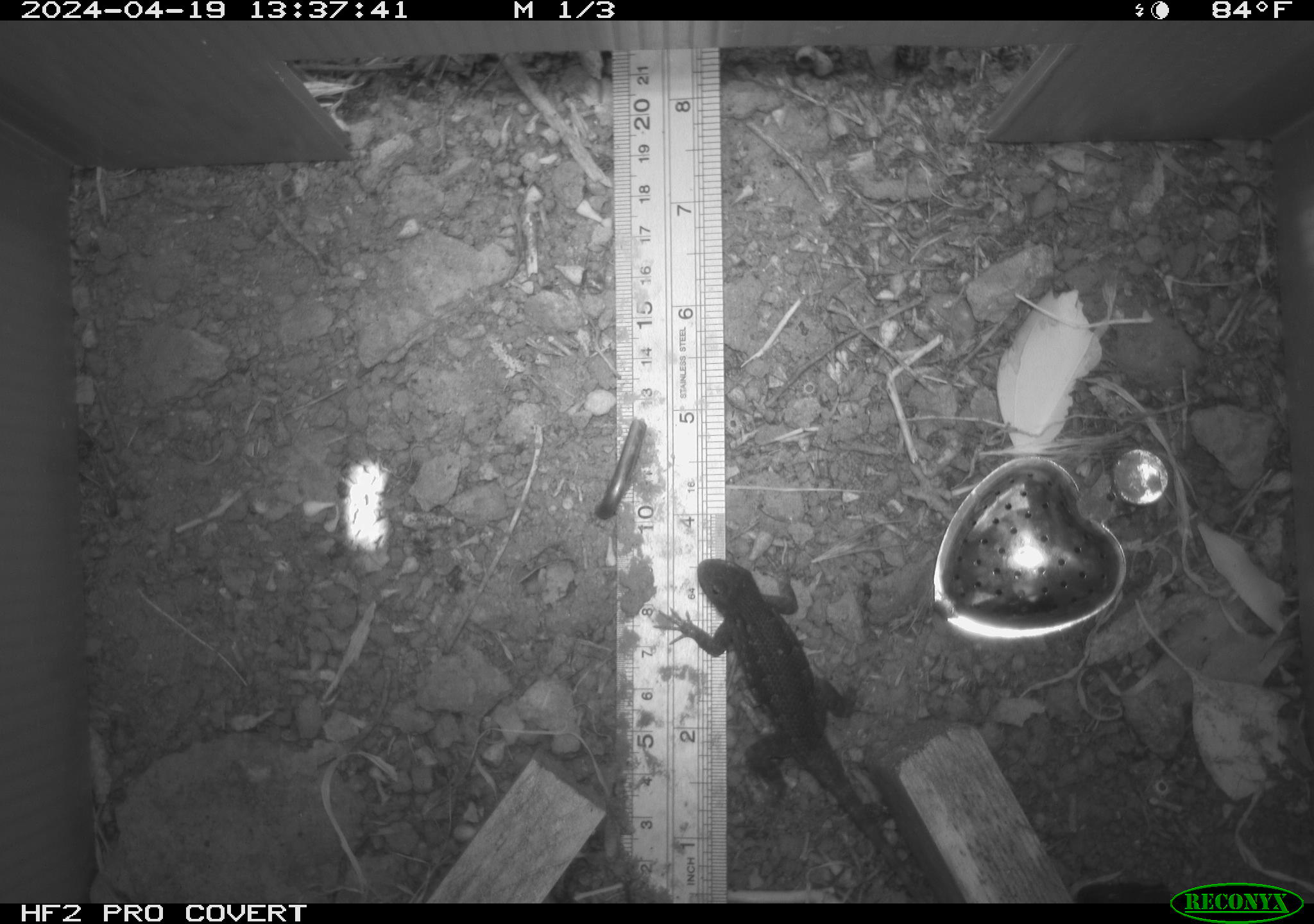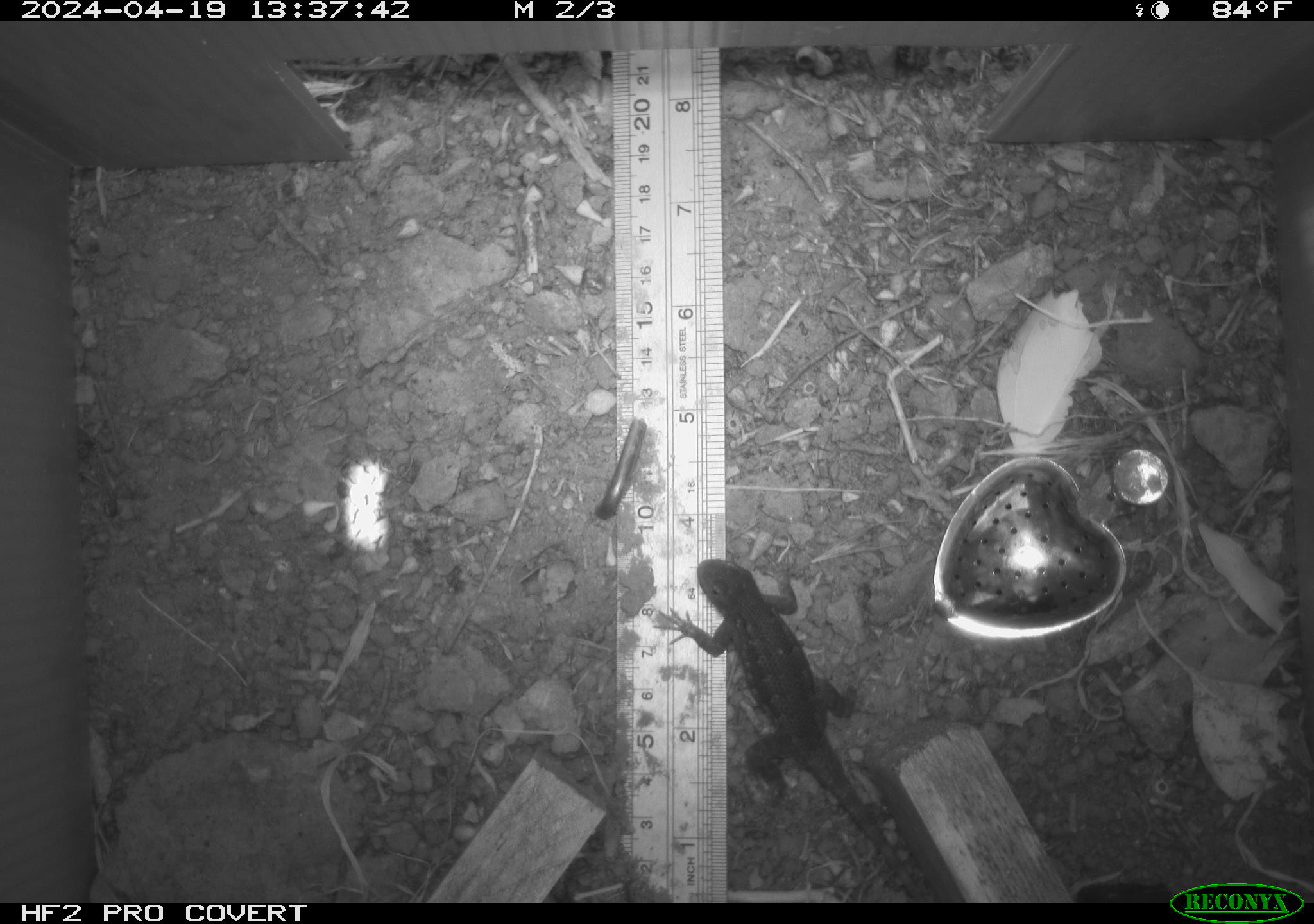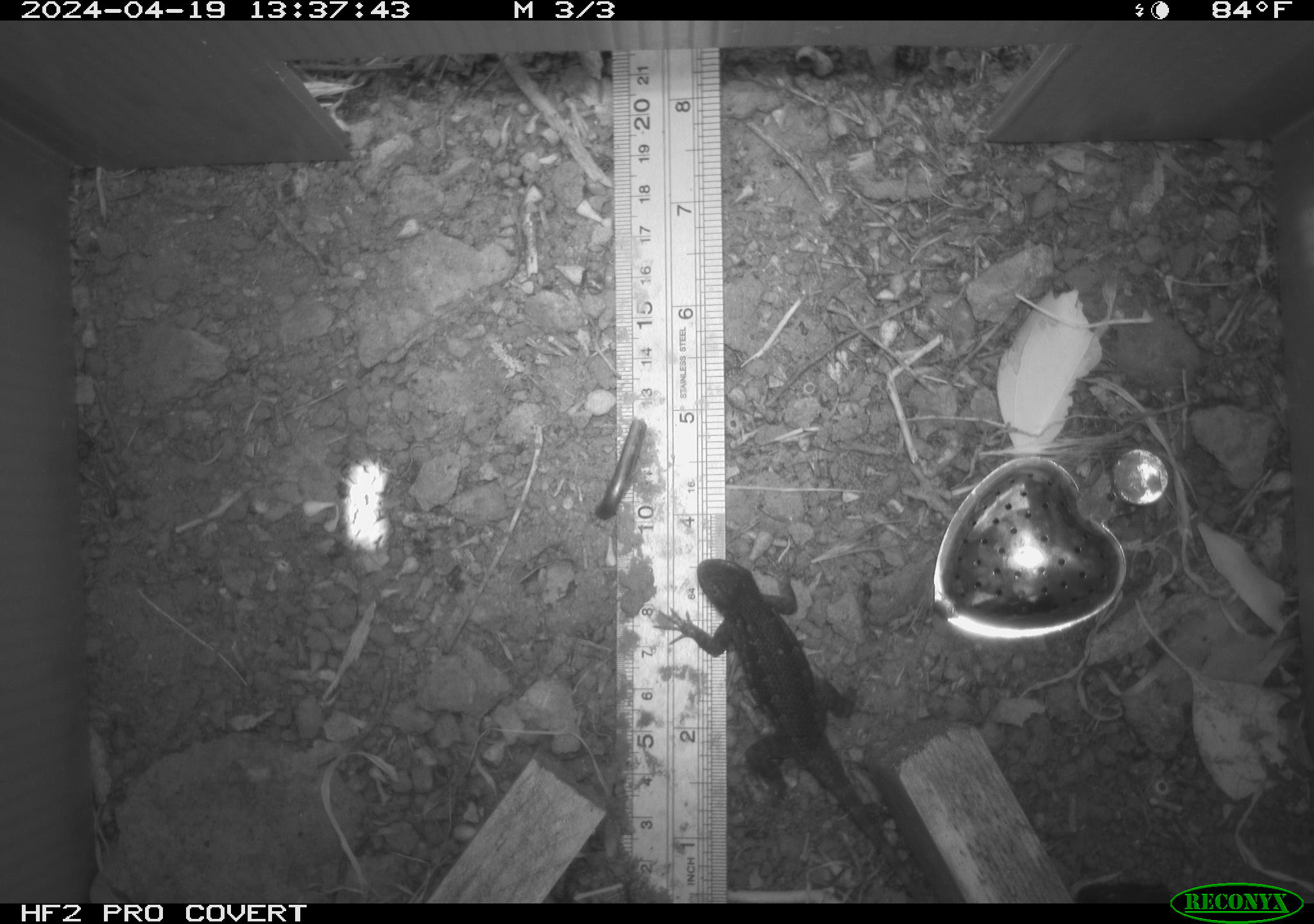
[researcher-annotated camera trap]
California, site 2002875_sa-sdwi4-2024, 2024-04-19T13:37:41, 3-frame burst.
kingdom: Animalia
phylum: Chordata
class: Reptilia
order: Squamata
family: Phrynosomatidae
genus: Sceloporus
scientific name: Sceloporus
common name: spiny lizards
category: sceloporus species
Sceloporus species (spiny lizards) (Sceloporus).